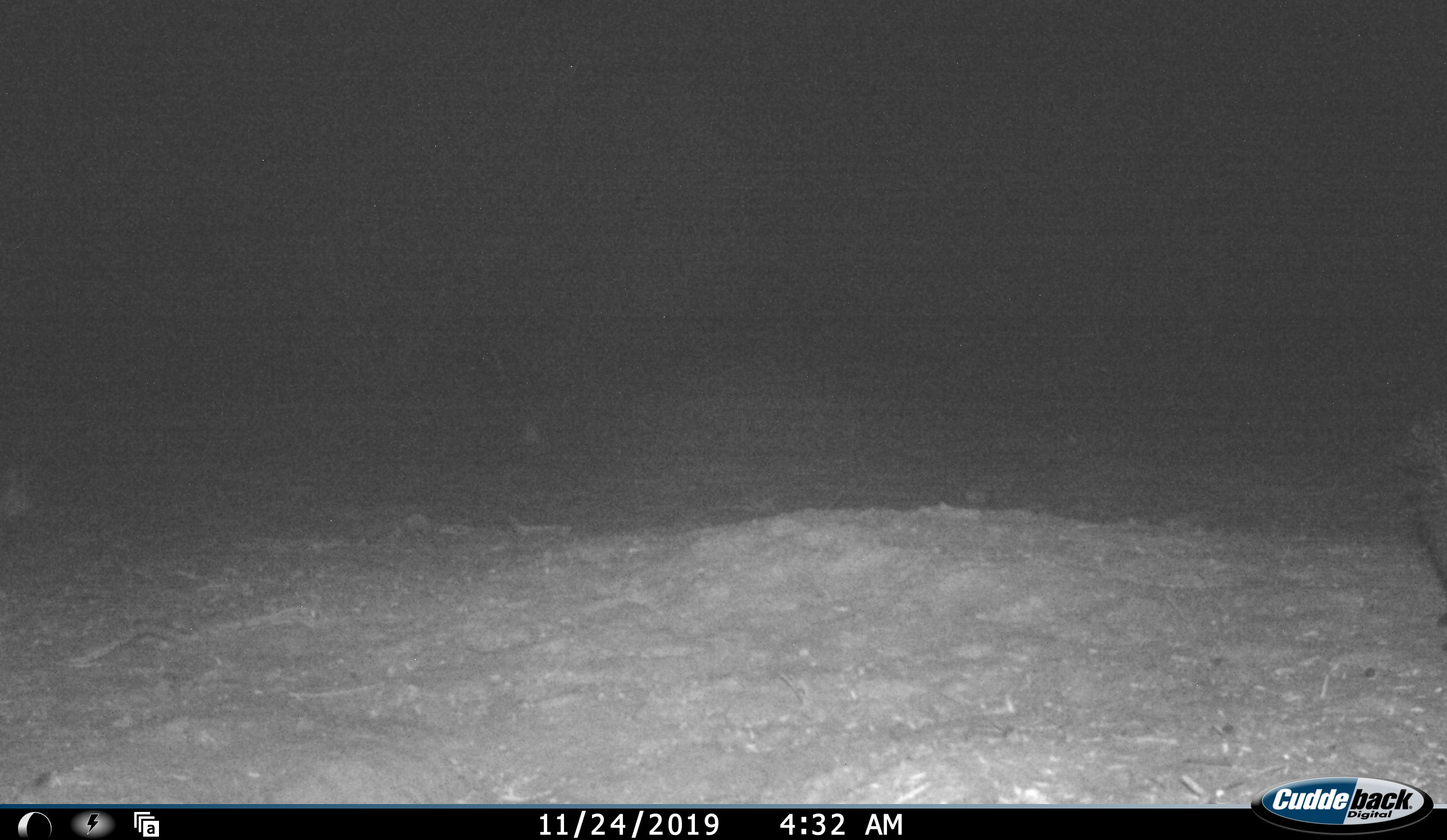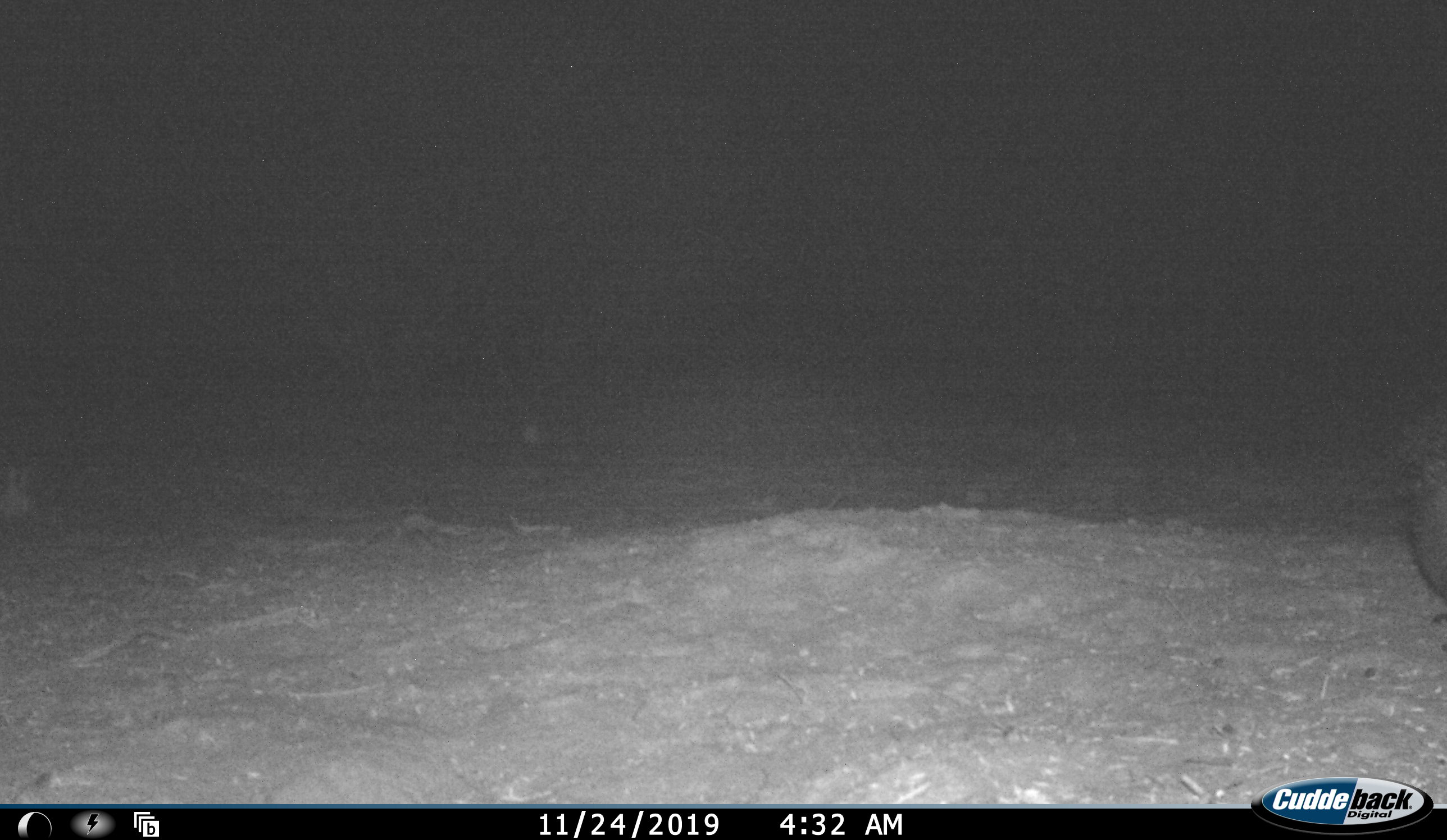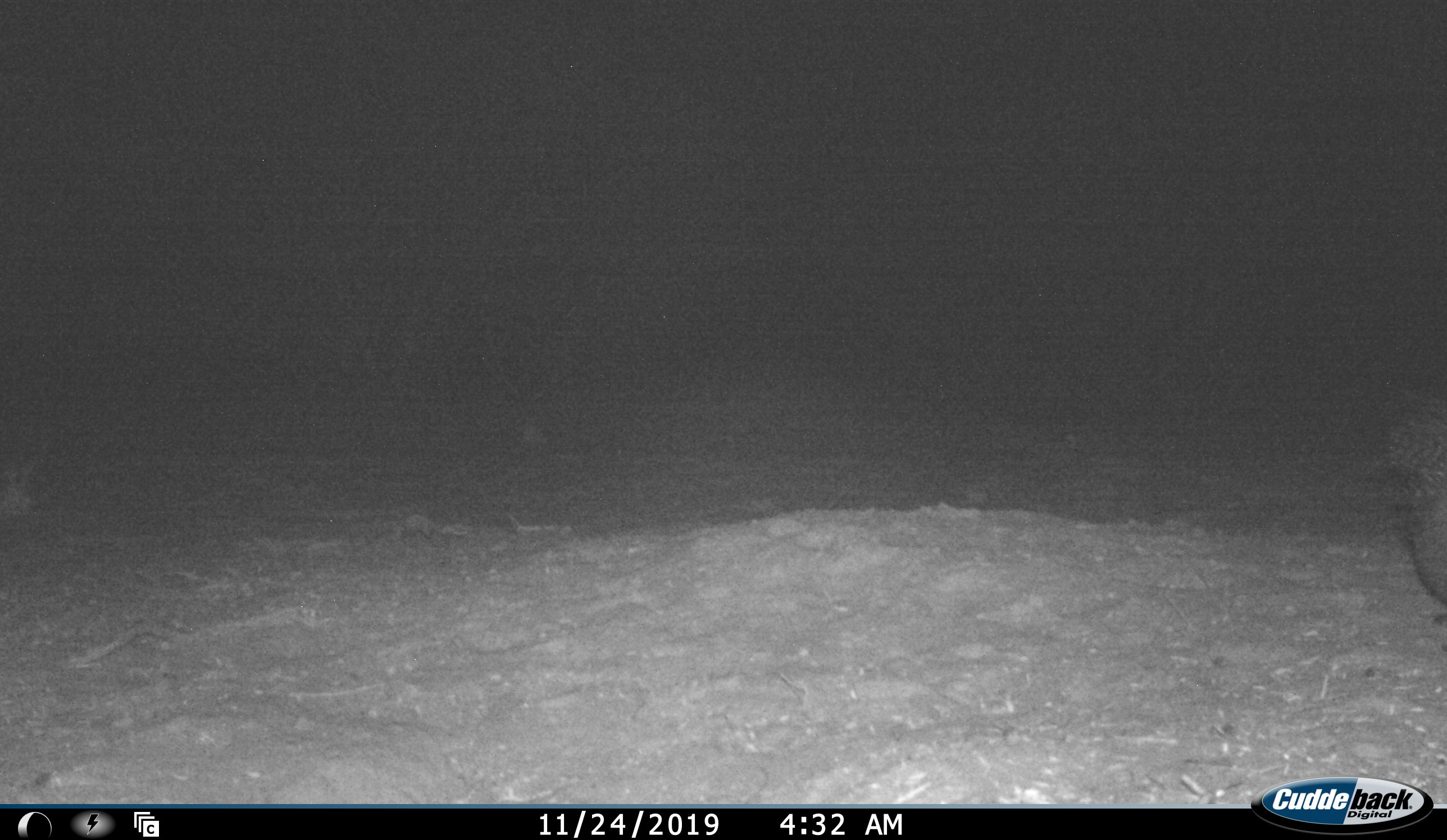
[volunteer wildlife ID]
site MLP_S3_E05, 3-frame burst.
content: unidentified animal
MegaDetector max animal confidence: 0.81